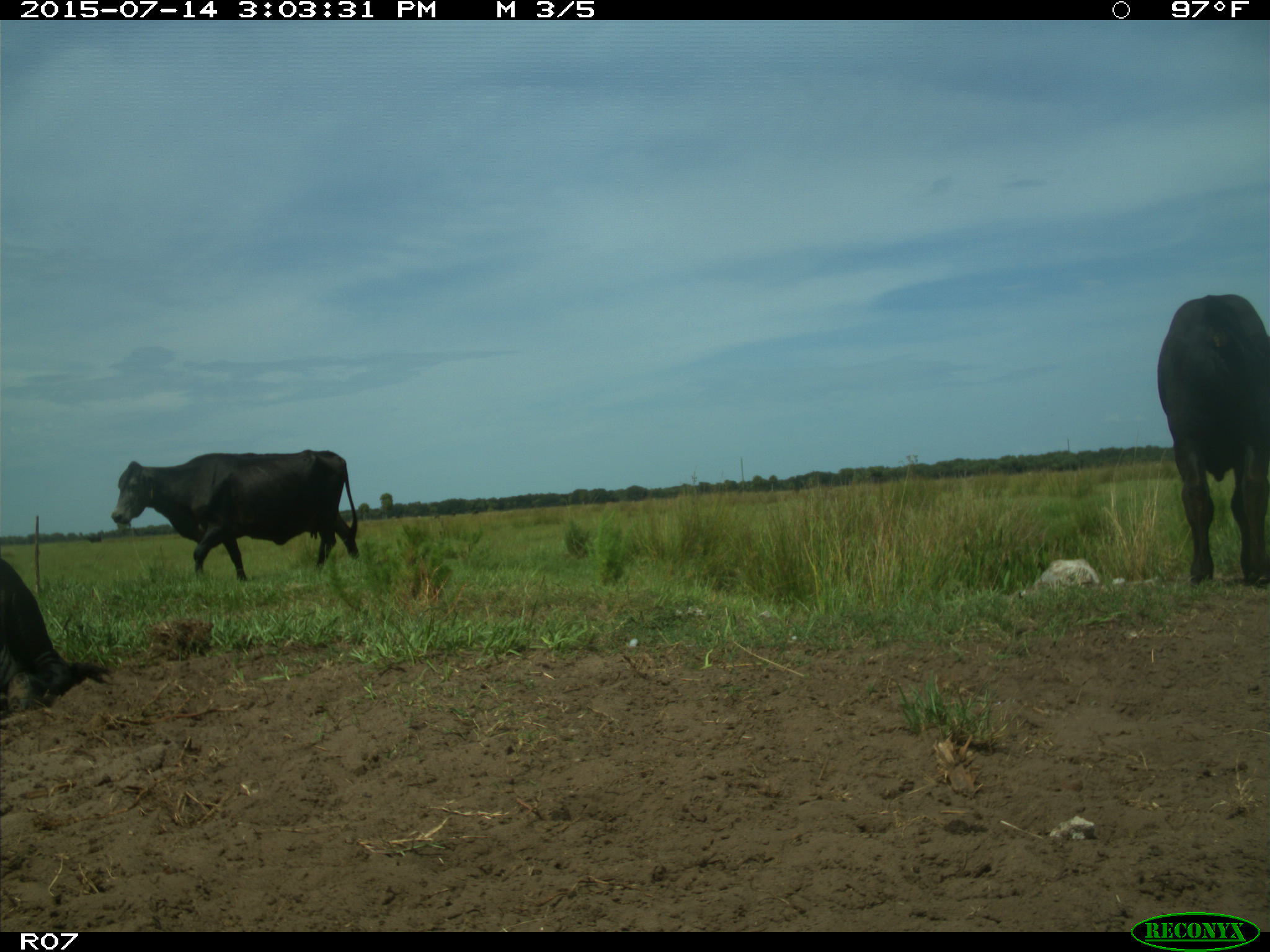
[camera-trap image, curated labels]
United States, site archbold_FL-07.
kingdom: Animalia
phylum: Chordata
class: Mammalia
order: Artiodactyla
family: Bovidae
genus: Bos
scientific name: Bos taurus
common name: domestic cow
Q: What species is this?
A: Bos taurus (domestic cow).